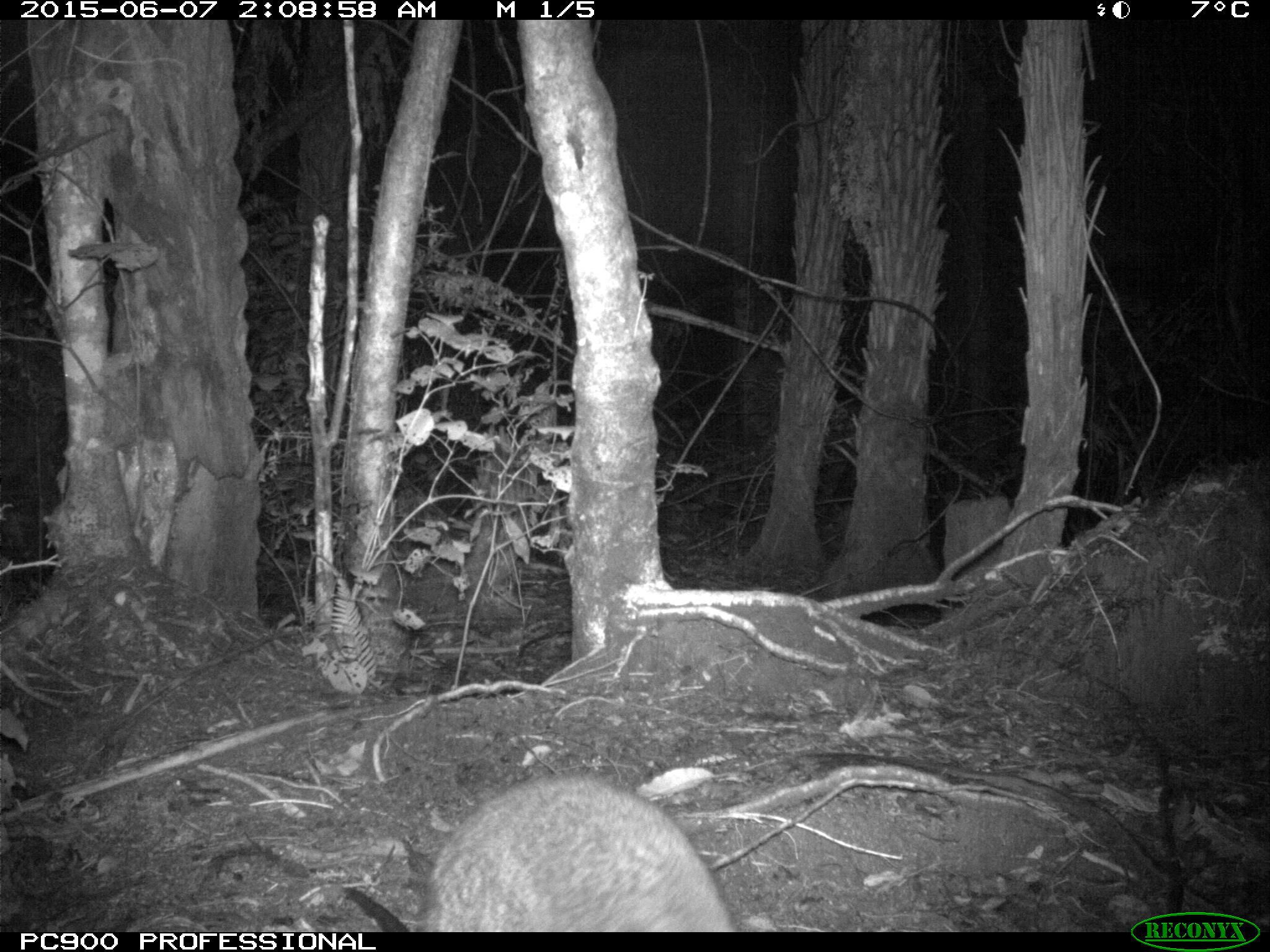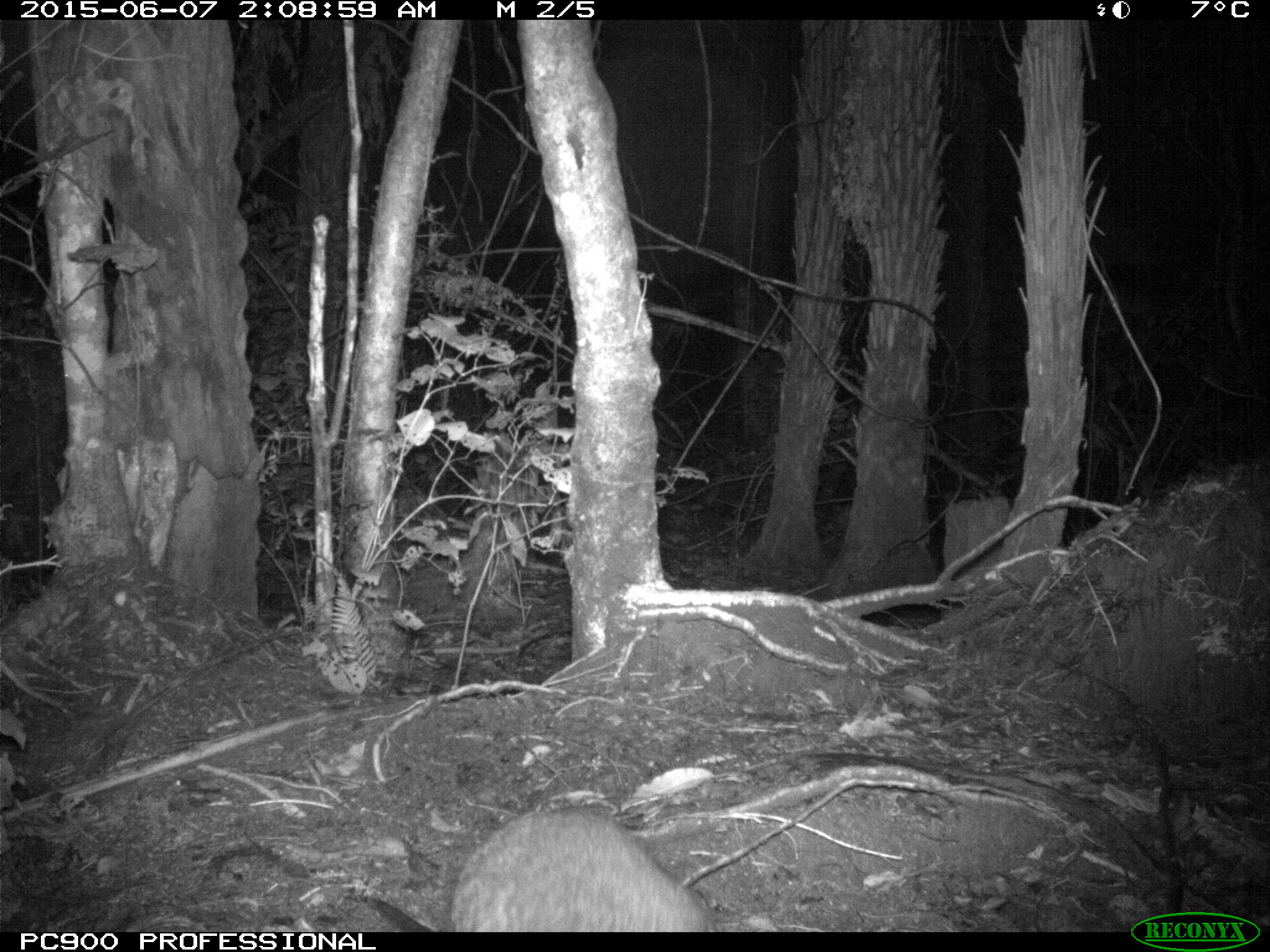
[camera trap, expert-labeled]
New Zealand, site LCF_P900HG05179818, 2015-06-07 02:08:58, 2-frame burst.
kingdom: Animalia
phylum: Chordata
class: Mammalia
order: Diprotodontia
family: Macropodidae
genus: Notamacropus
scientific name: Notamacropus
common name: wallaby